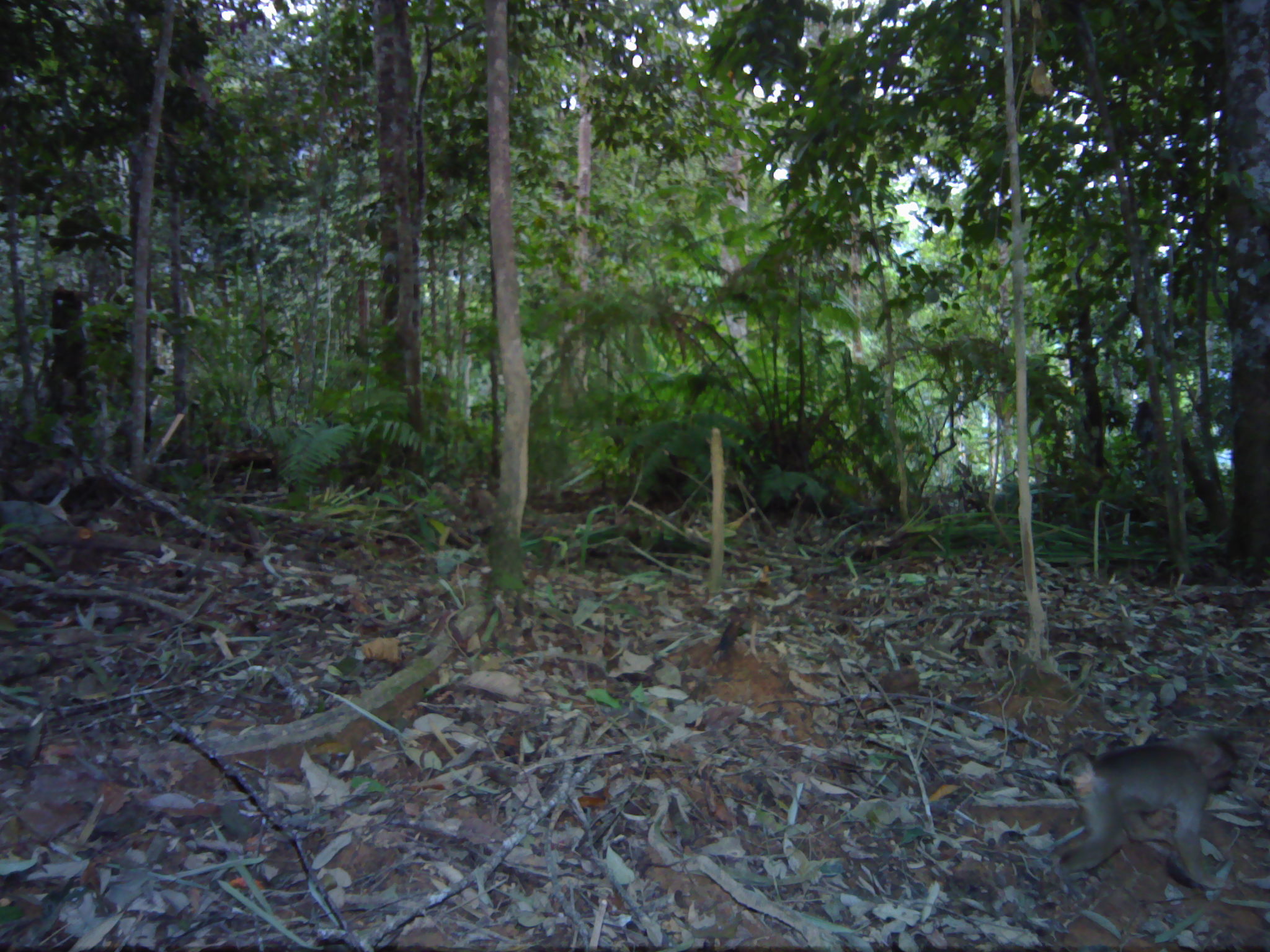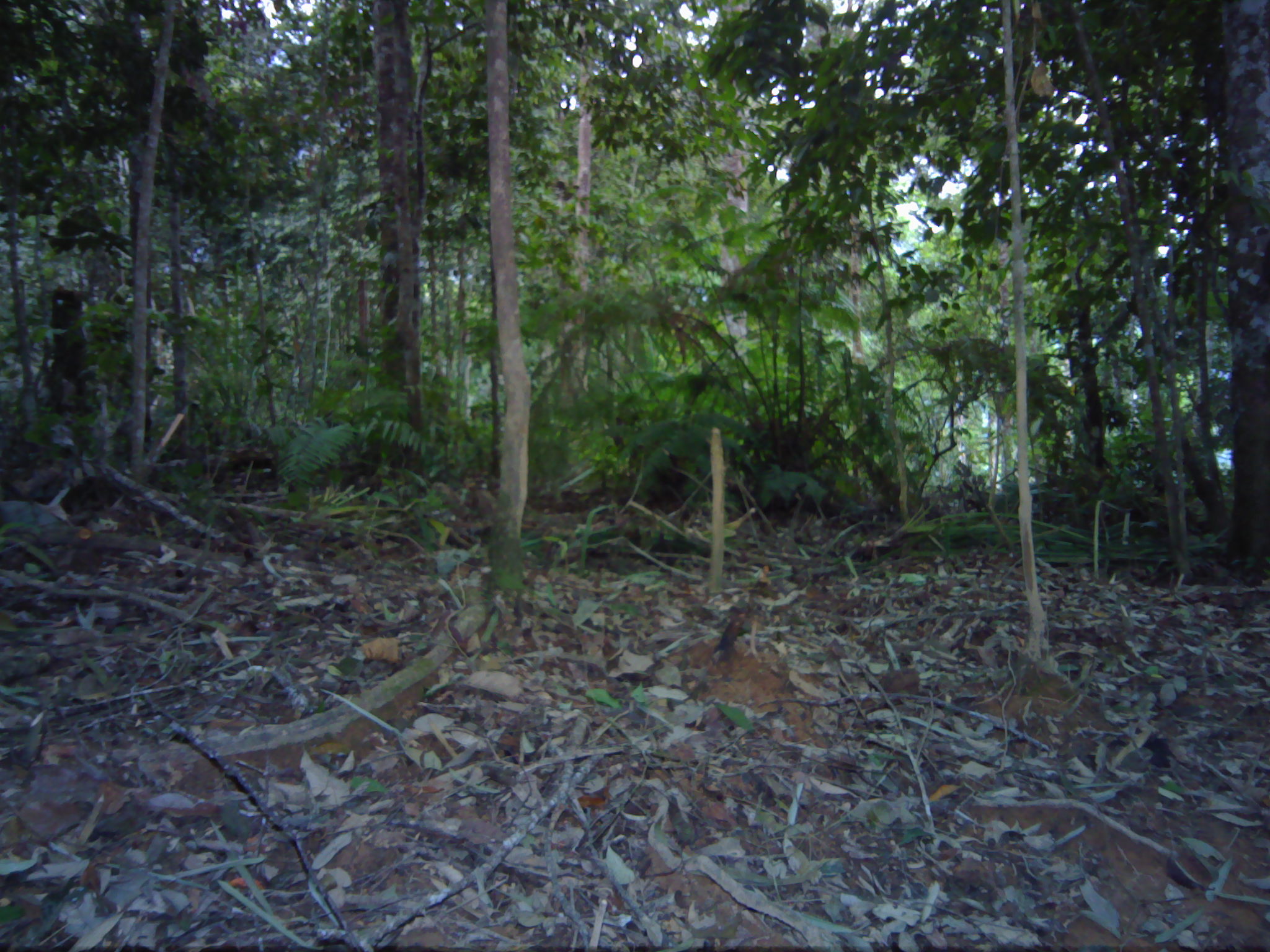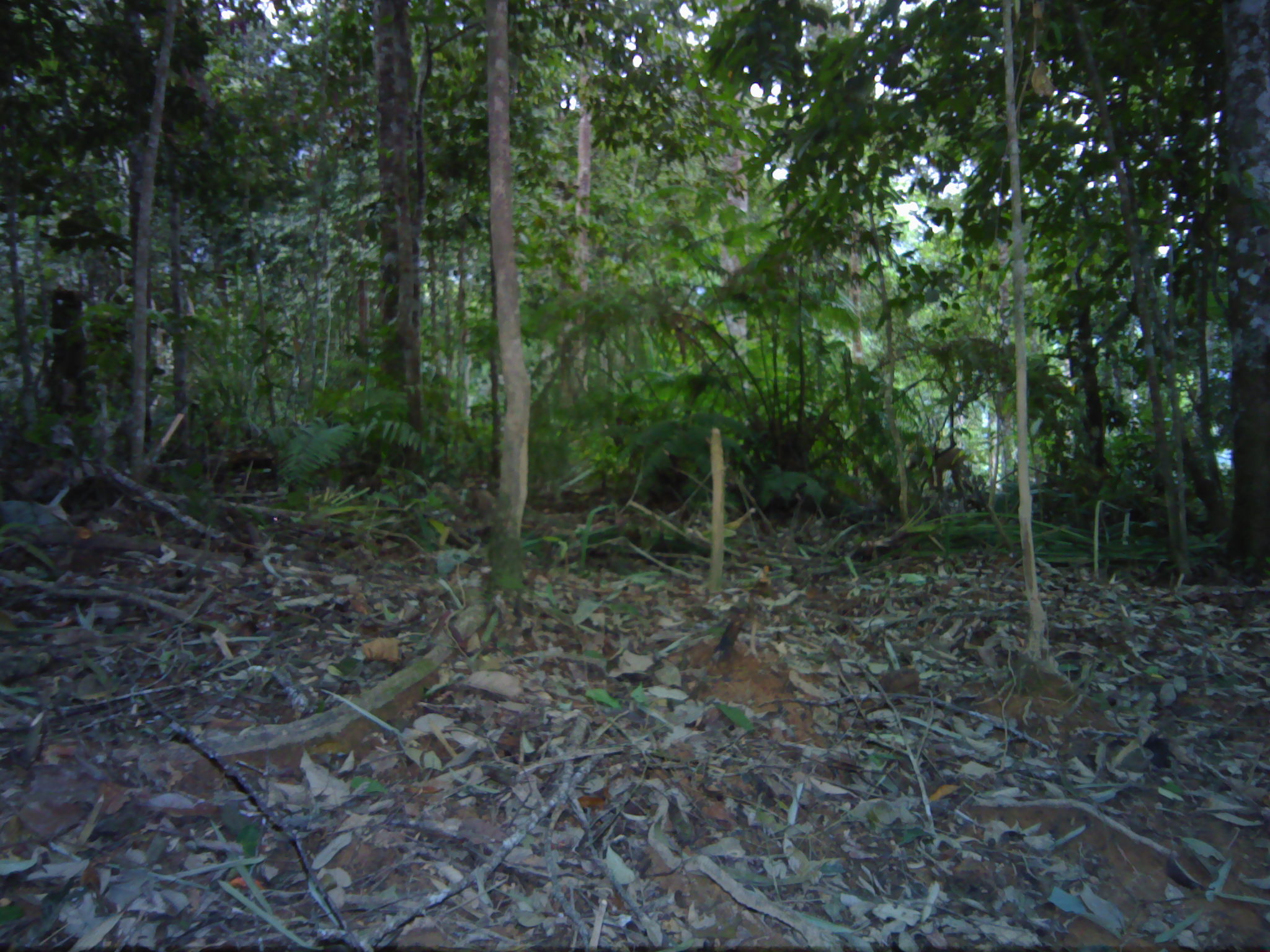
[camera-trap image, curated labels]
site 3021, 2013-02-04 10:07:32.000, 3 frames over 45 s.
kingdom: Animalia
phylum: Chordata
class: Mammalia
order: Primates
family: Cercopithecidae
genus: Macaca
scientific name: Macaca nemestrina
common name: southern pig-tailed macaque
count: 1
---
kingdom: Animalia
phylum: Chordata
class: Mammalia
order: Primates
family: Cercopithecidae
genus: Macaca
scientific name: Macaca fascicularis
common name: crab-eating macaque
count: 1